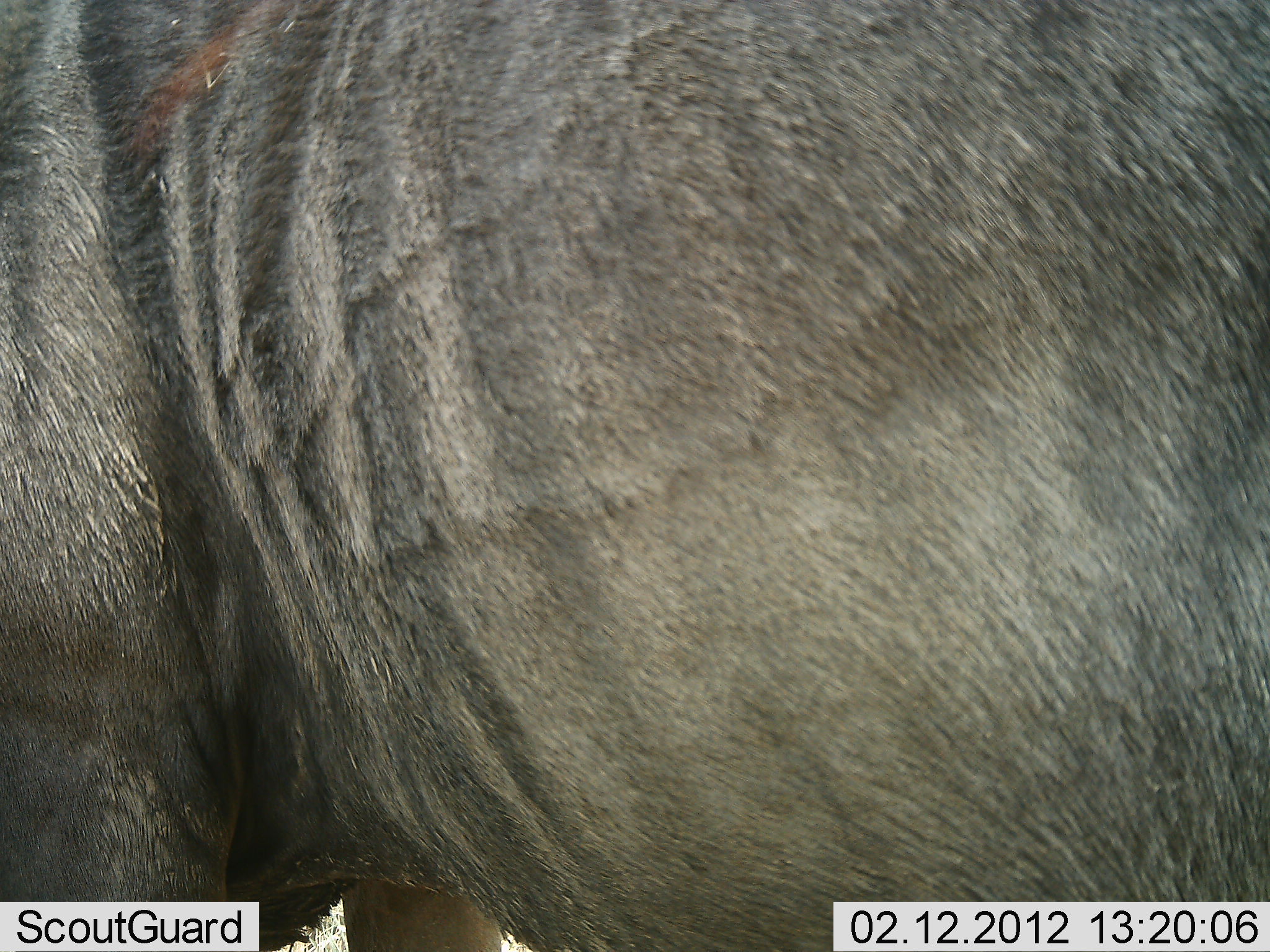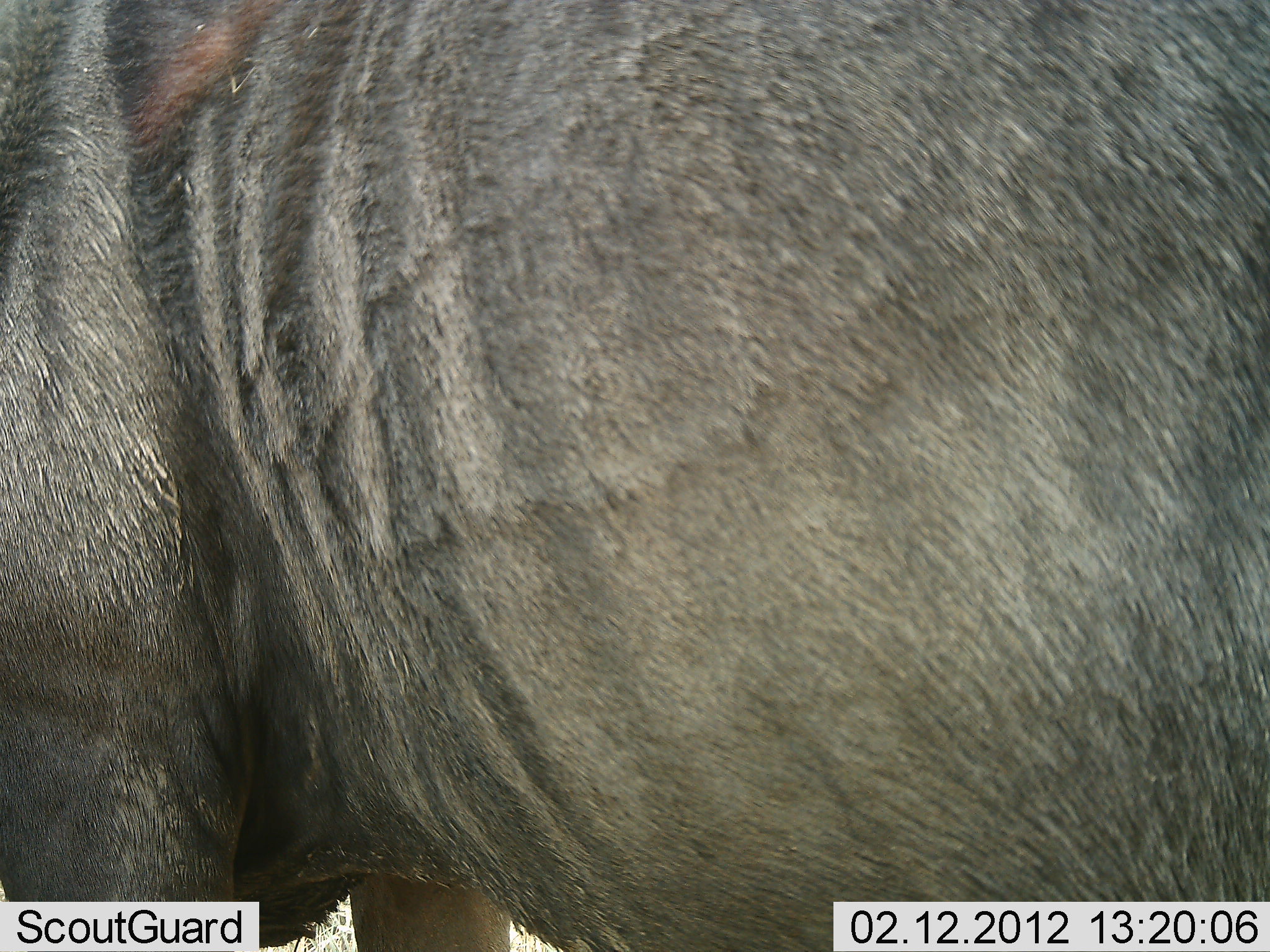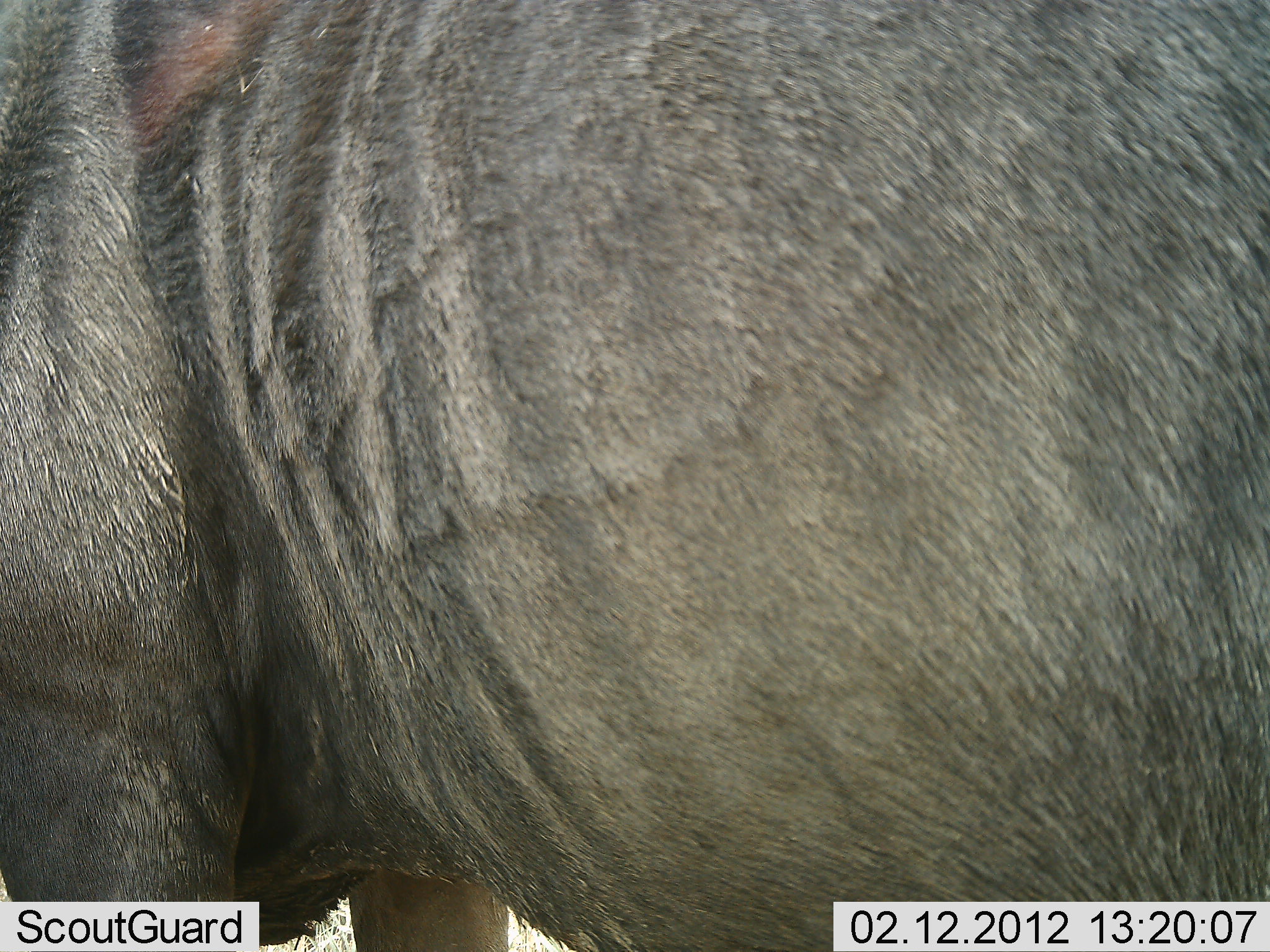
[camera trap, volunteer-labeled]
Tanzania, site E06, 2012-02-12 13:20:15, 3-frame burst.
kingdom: Animalia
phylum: Chordata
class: Mammalia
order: Artiodactyla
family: Bovidae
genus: Connochaetes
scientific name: Connochaetes taurinus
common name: blue wildebeest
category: wildebeest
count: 1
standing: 94%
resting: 0%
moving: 6%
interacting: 0%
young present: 0%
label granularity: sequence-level